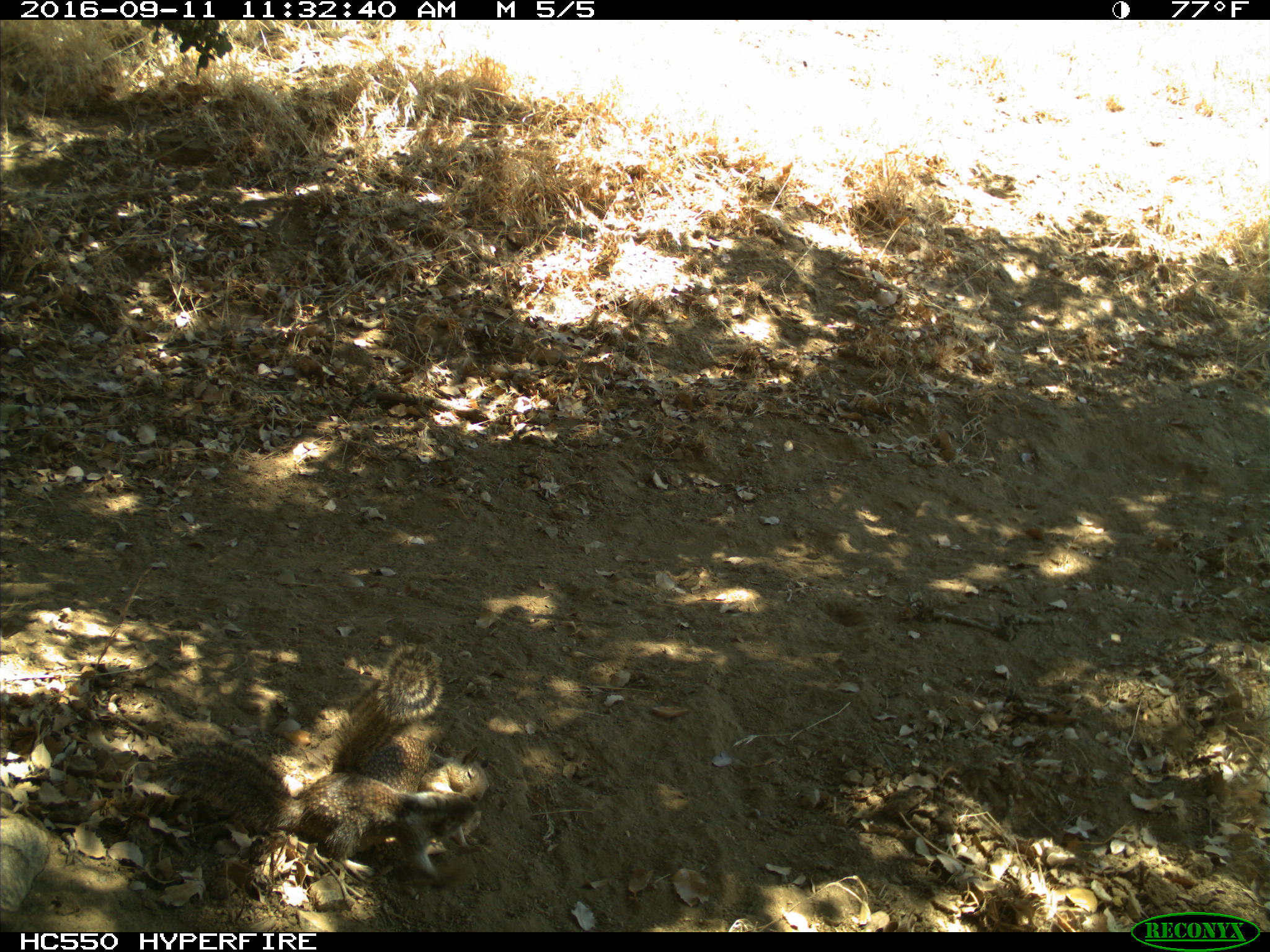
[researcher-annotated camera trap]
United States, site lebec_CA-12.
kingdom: Animalia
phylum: Chordata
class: Mammalia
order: Rodentia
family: Sciuridae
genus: Otospermophilus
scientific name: Otospermophilus beecheyi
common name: california ground squirrel